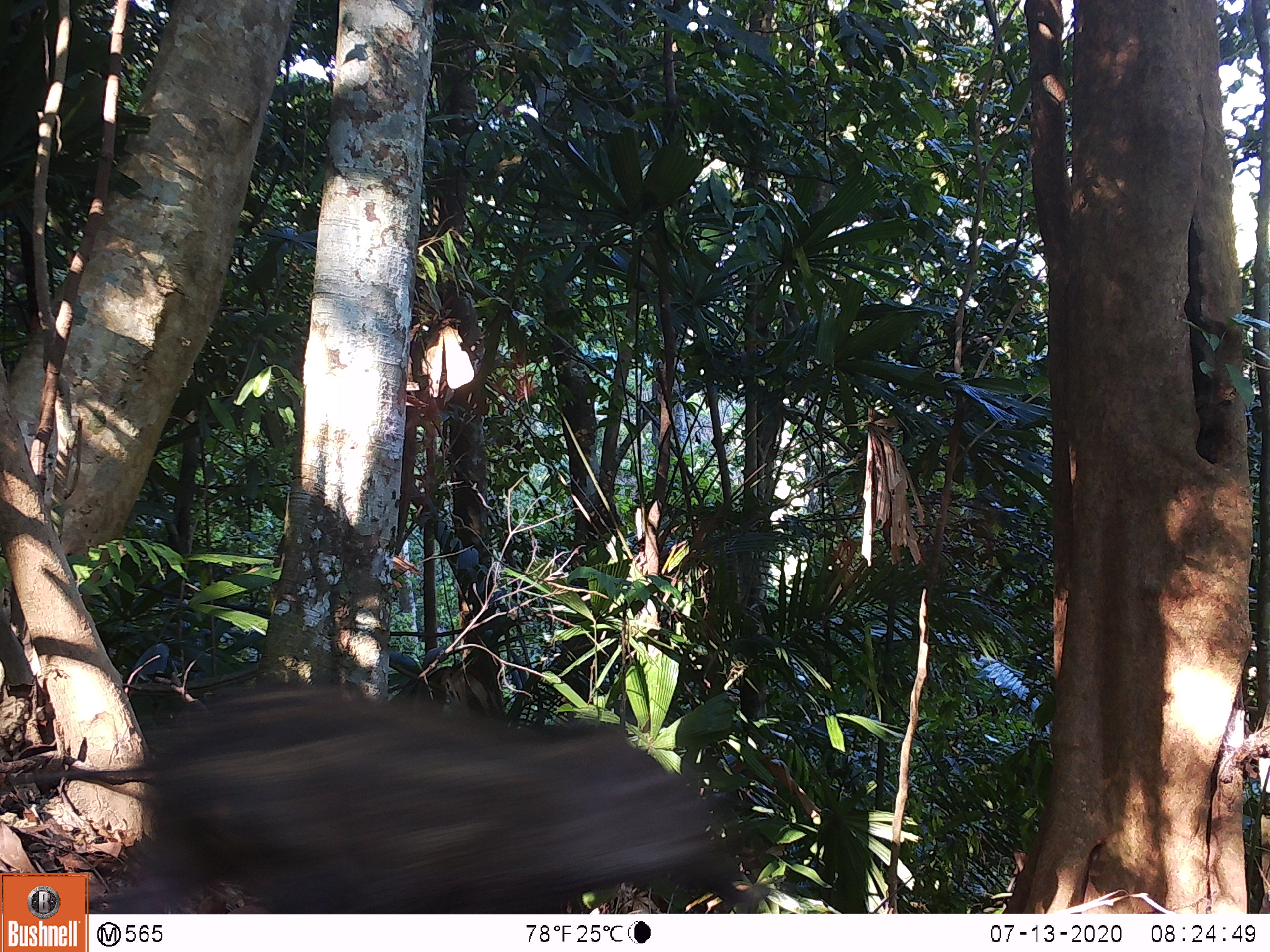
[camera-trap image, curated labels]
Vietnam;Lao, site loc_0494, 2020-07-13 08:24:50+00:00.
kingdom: Animalia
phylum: Chordata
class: Mammalia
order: Artiodactyla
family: Suidae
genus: Sus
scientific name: Sus scrofa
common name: eurasian wild pig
Eurasian wild pig (Sus scrofa). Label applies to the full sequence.